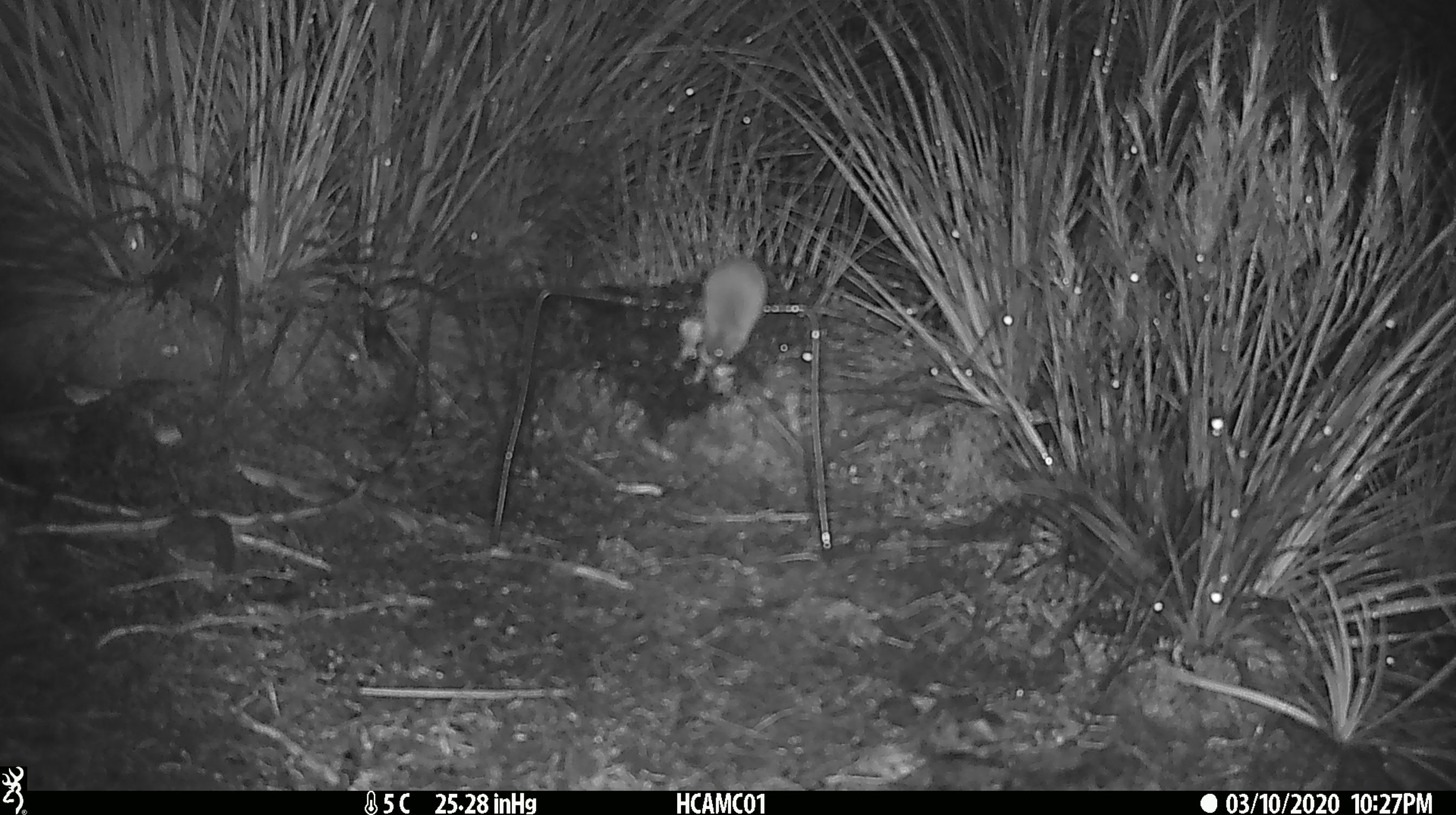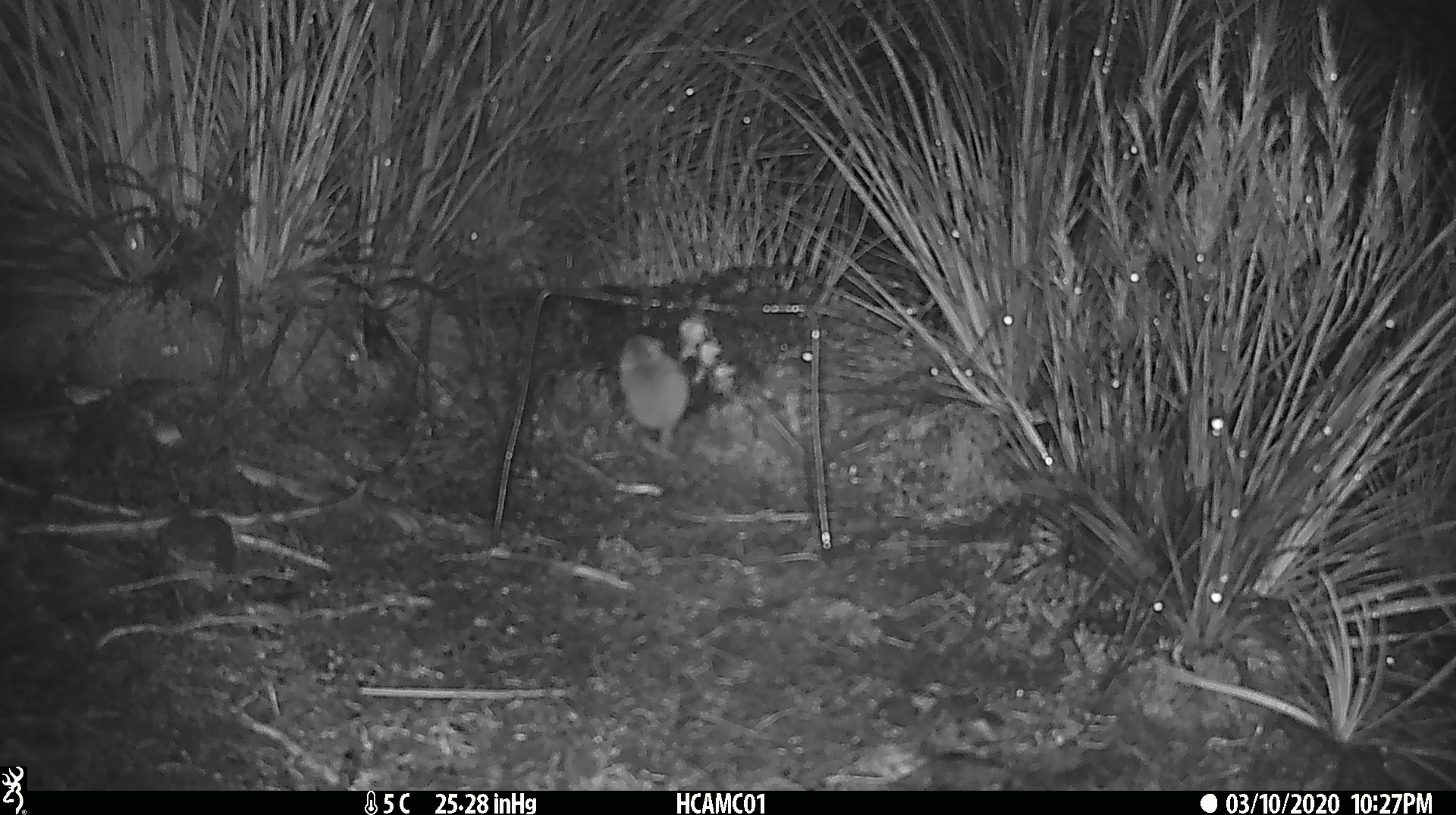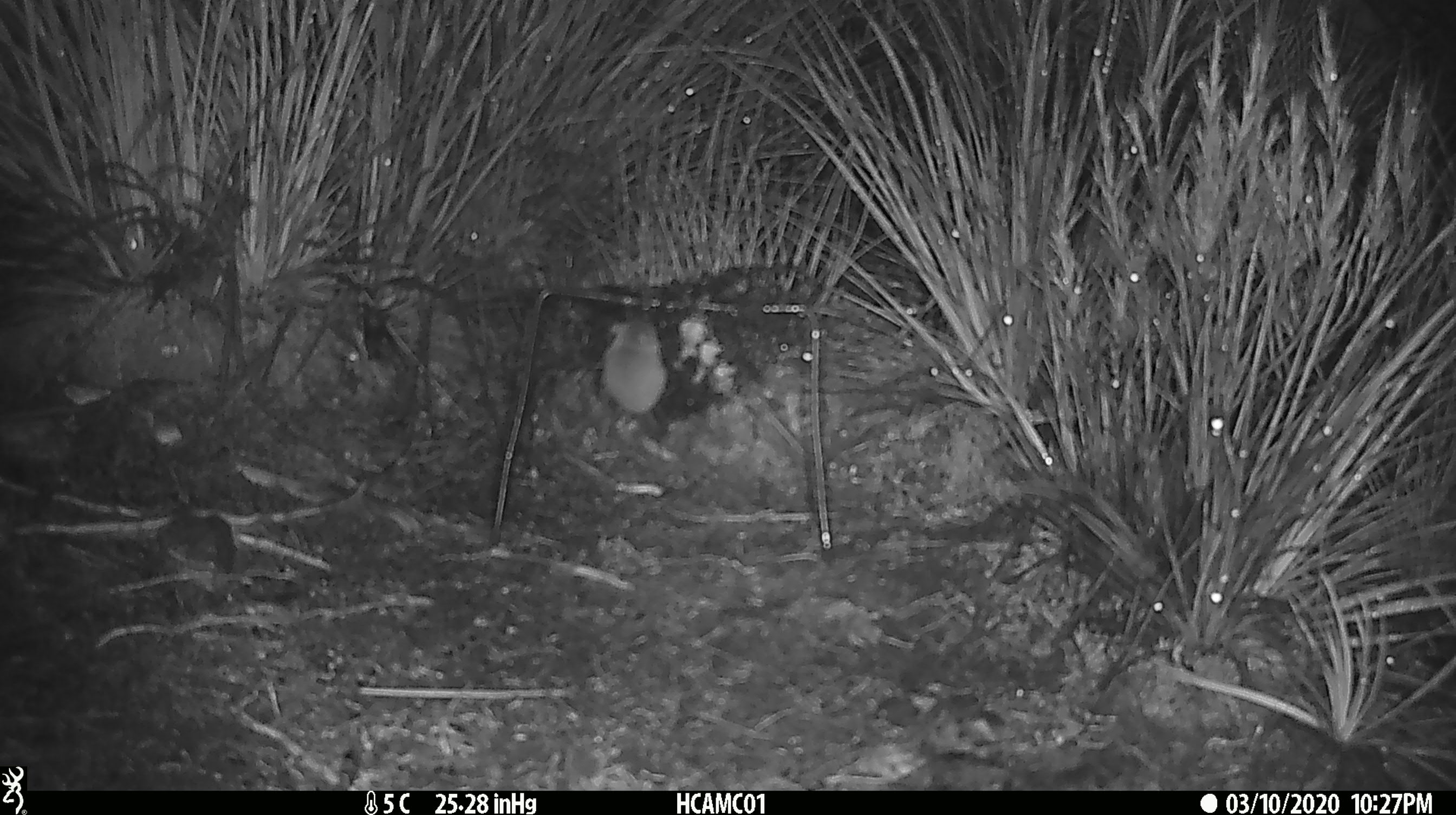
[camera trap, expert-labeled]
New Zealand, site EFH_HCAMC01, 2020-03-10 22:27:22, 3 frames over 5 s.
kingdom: Animalia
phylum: Chordata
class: Mammalia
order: Rodentia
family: Muridae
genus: Mus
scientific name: Mus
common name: mouse